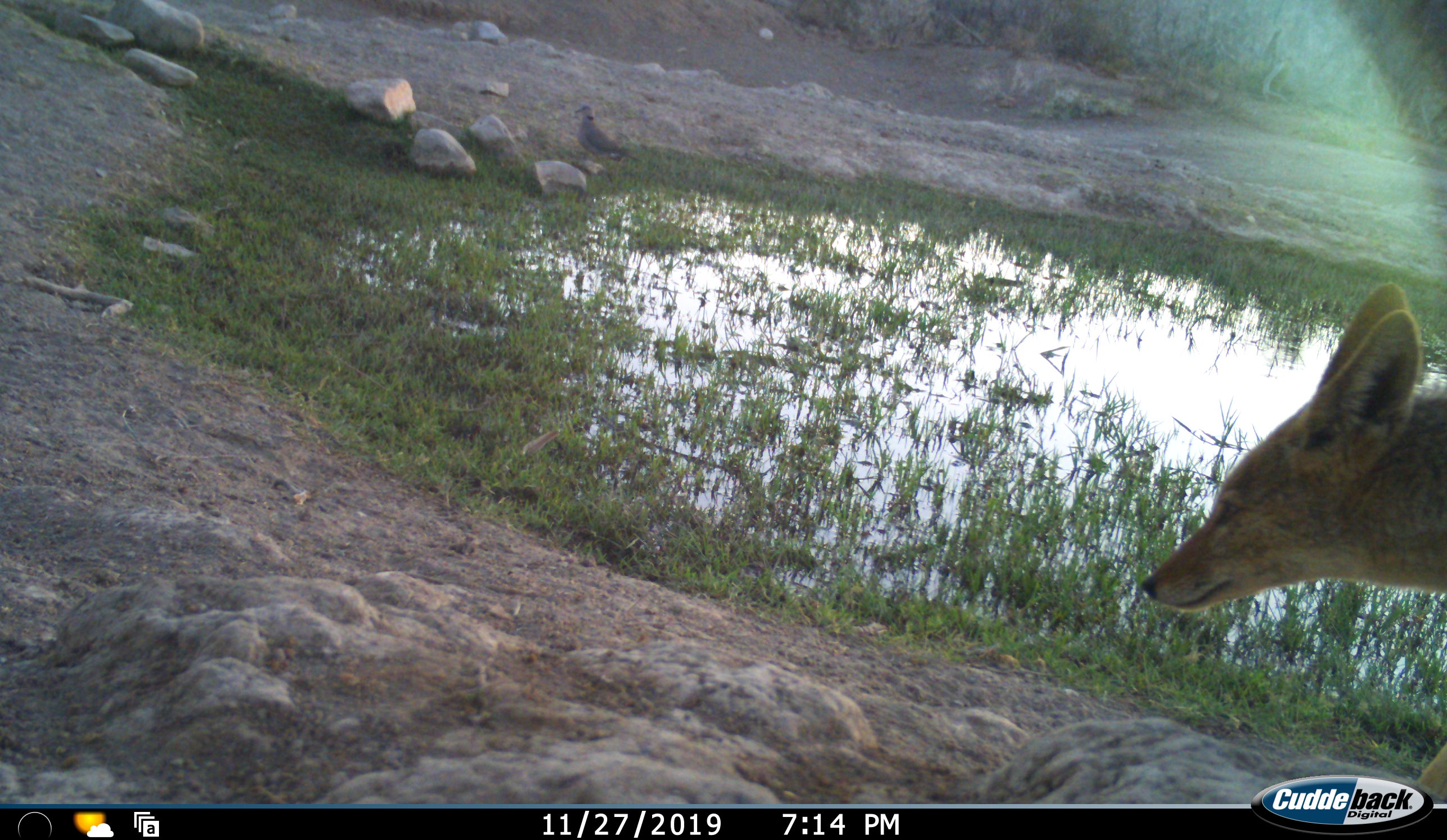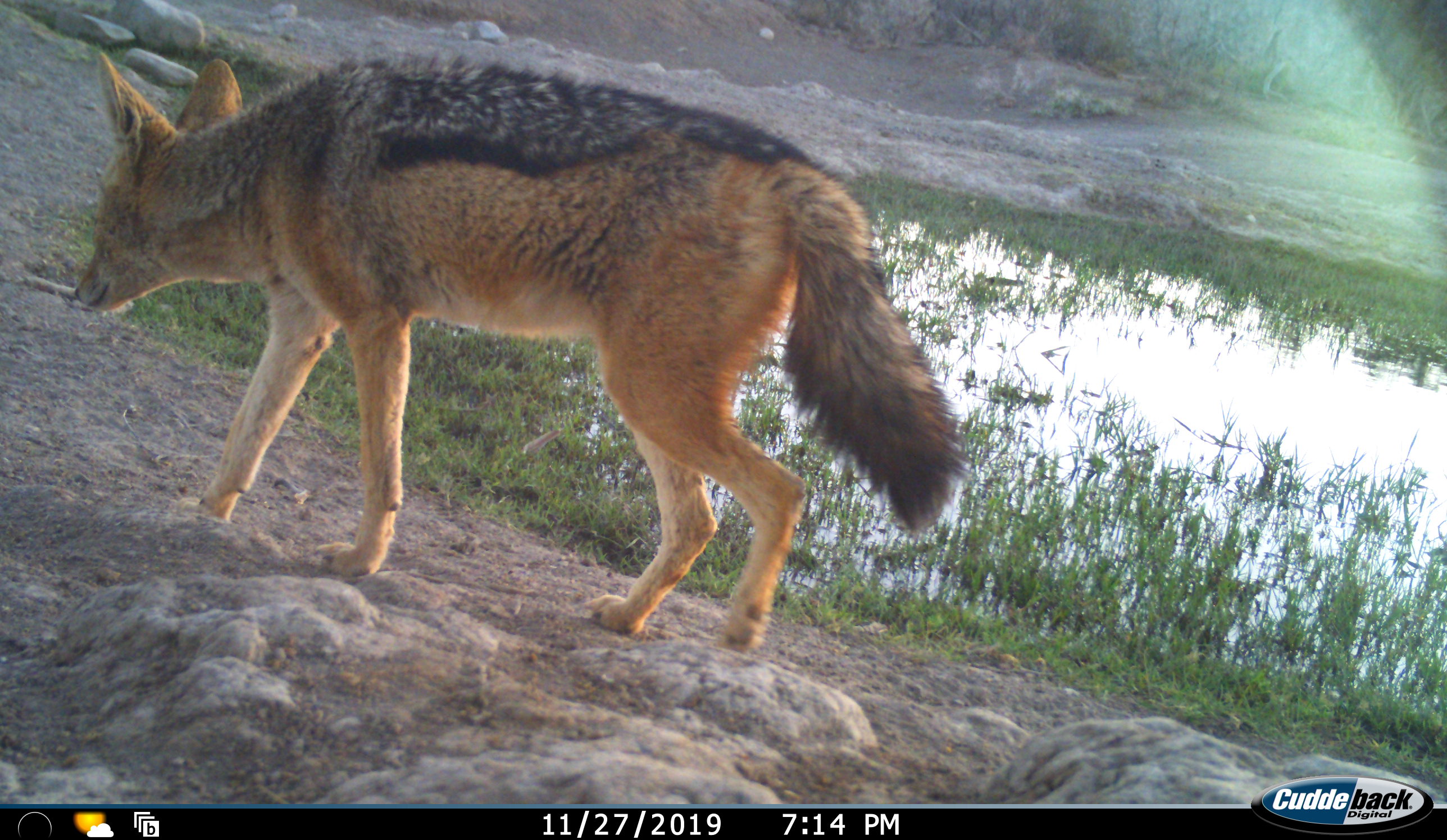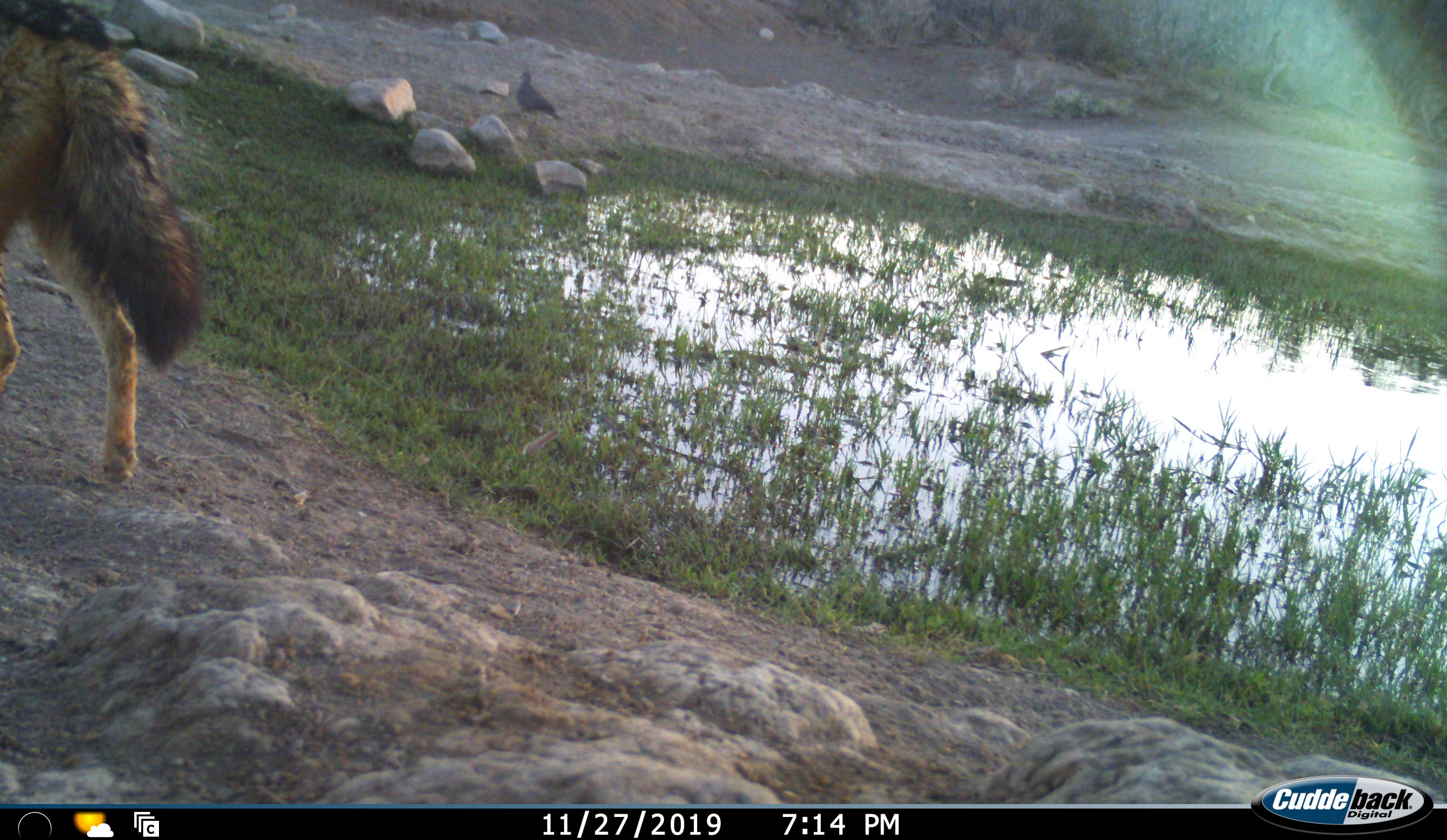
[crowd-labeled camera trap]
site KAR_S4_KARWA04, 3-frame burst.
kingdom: Animalia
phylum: Chordata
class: Mammalia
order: Carnivora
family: Canidae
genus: Lupulella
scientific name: Lupulella mesomelas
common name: black-backed jackal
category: jackalblackbacked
Jackalblackbacked (black-backed jackal) (Lupulella mesomelas), count 1. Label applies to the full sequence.